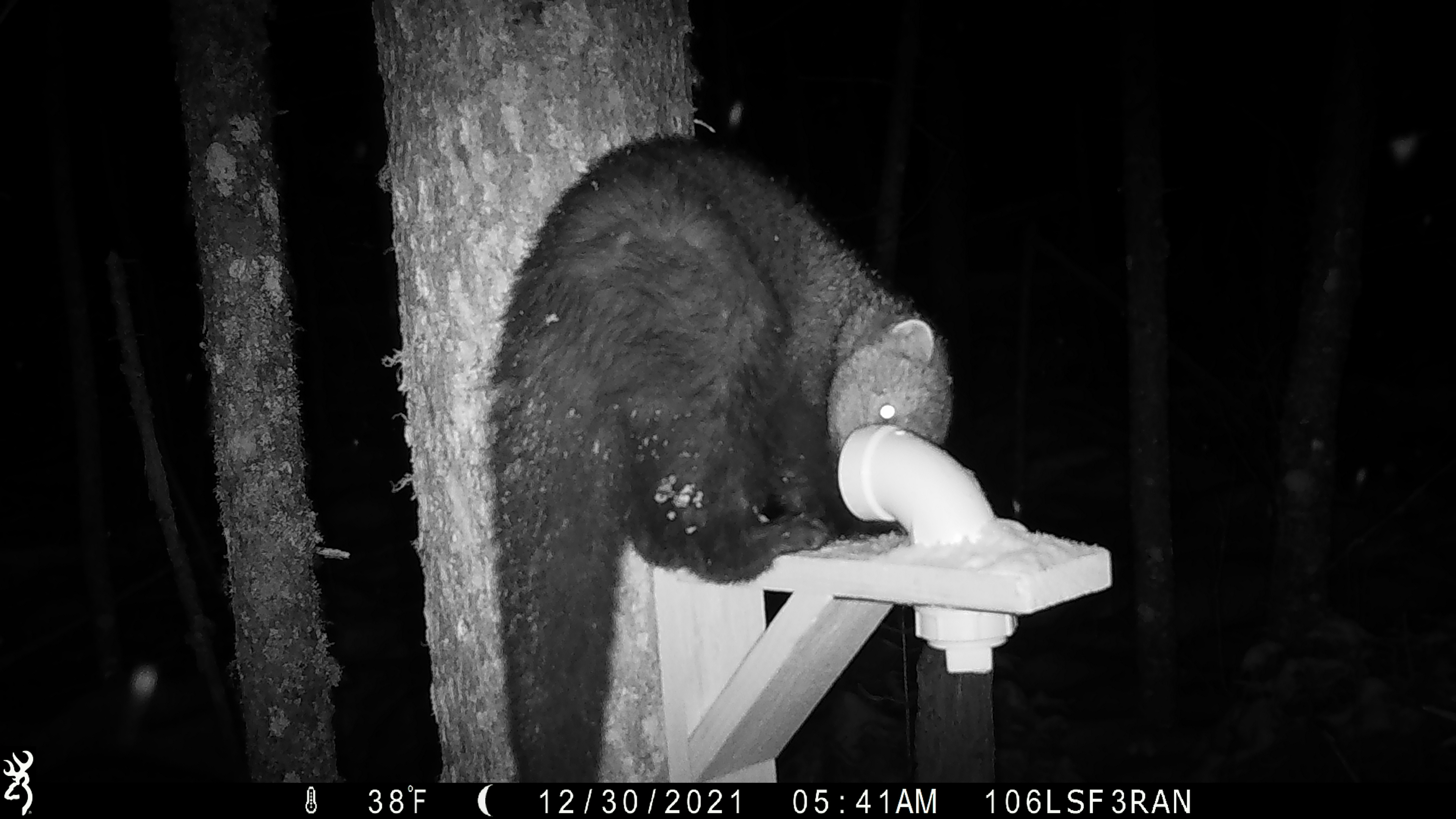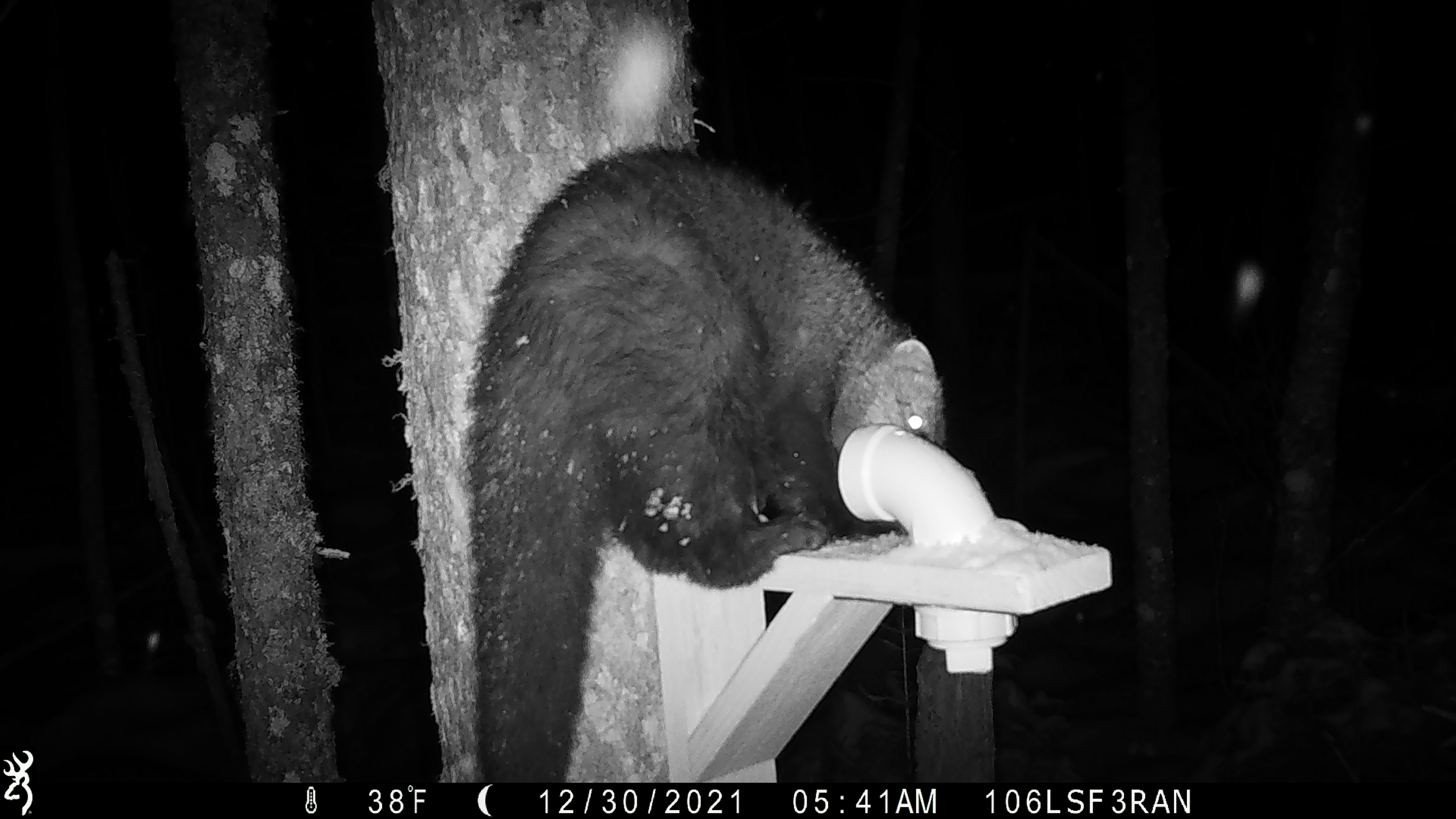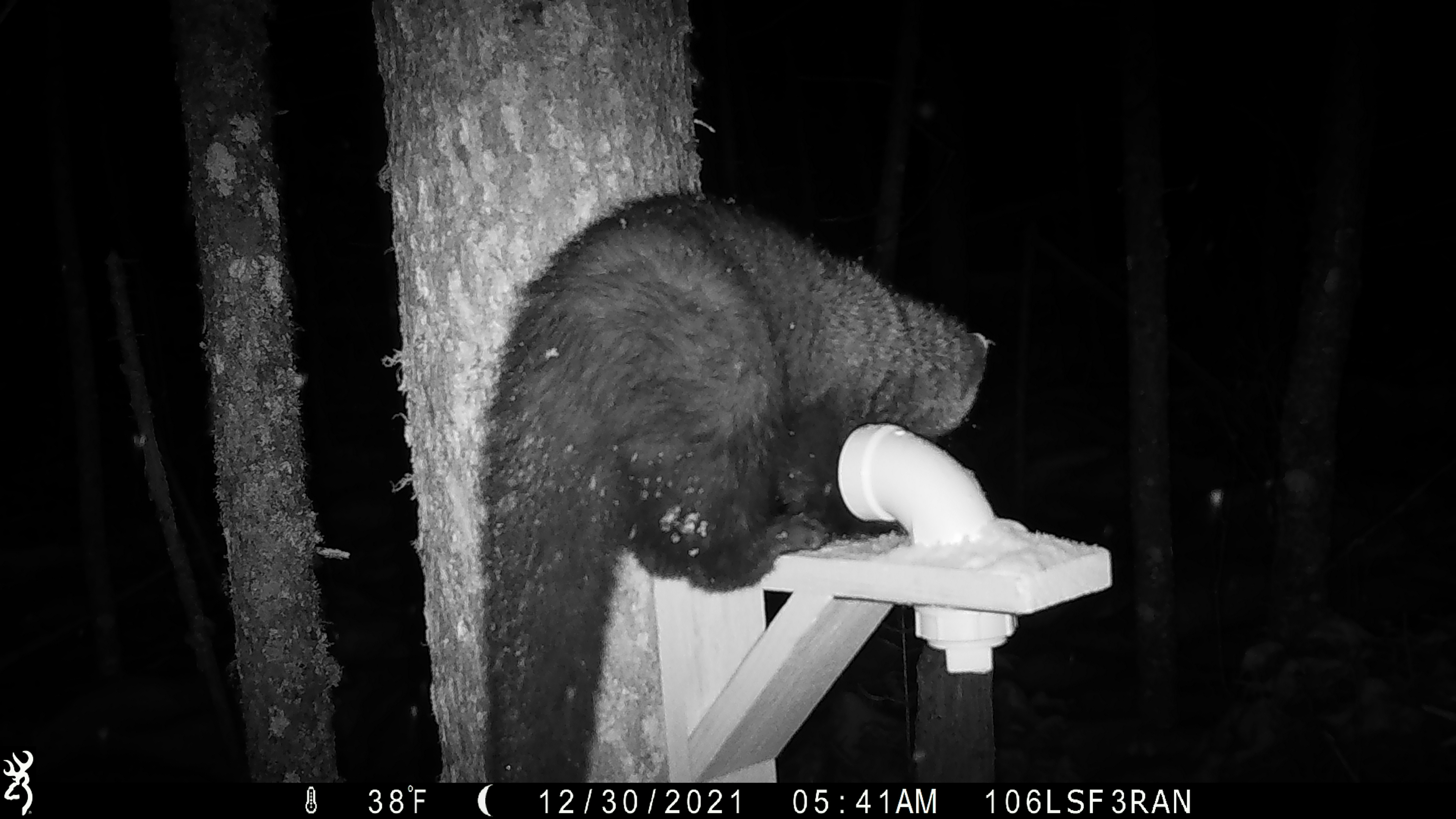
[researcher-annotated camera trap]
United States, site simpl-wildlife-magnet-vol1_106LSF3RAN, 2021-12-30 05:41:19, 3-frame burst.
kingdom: Animalia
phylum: Chordata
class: Mammalia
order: Carnivora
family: Mustelidae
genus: Pekania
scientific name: Pekania pennanti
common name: fisher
Fisher (Pekania pennanti).